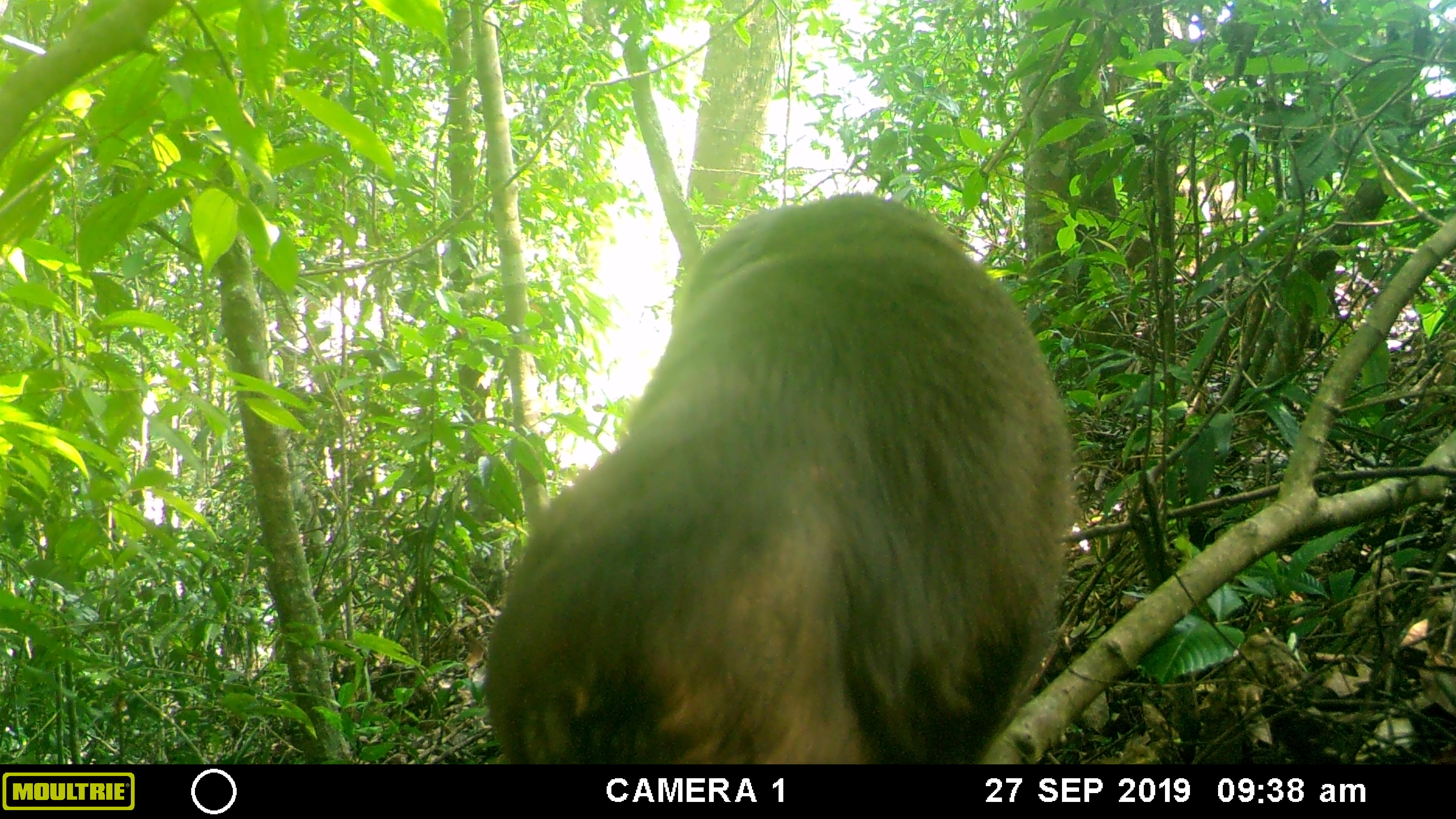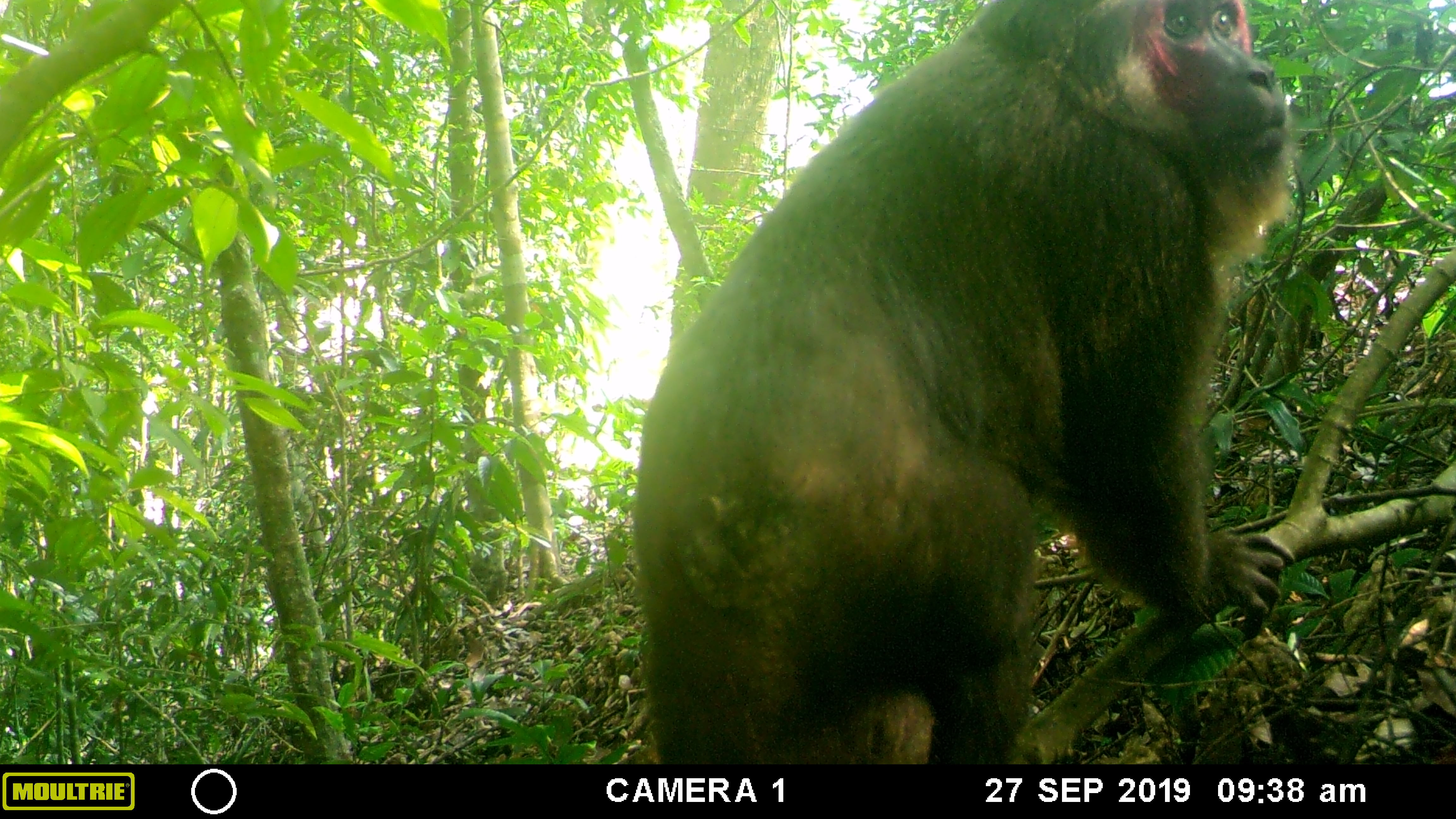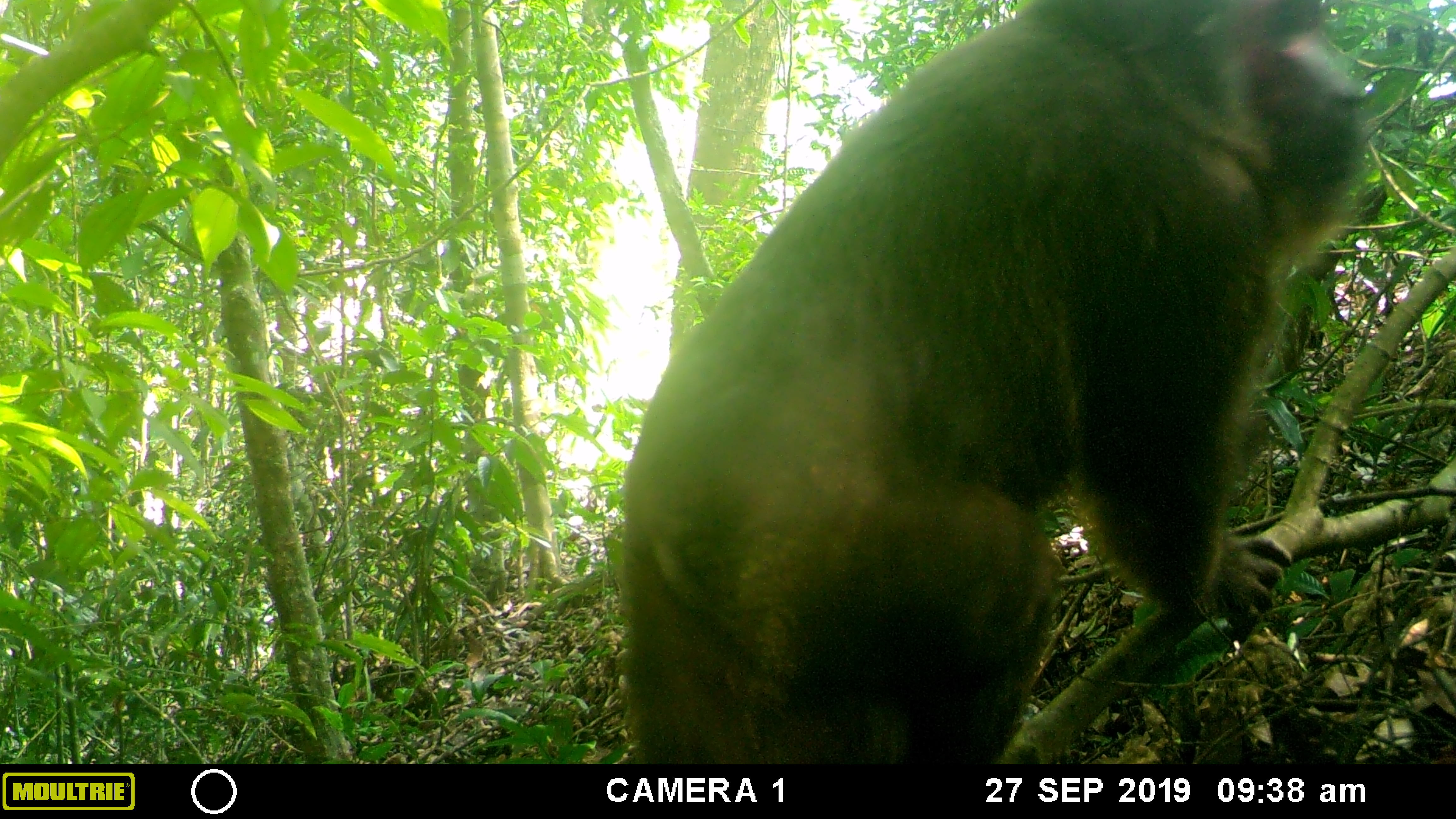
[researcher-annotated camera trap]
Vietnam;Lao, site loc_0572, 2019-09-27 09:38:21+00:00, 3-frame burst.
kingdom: Animalia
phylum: Chordata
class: Mammalia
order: Primates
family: Cercopithecidae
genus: Macaca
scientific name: Macaca arctoides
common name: stump-tailed macaque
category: stump tailed macaque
Stump tailed macaque (stump-tailed macaque) (Macaca arctoides). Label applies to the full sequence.